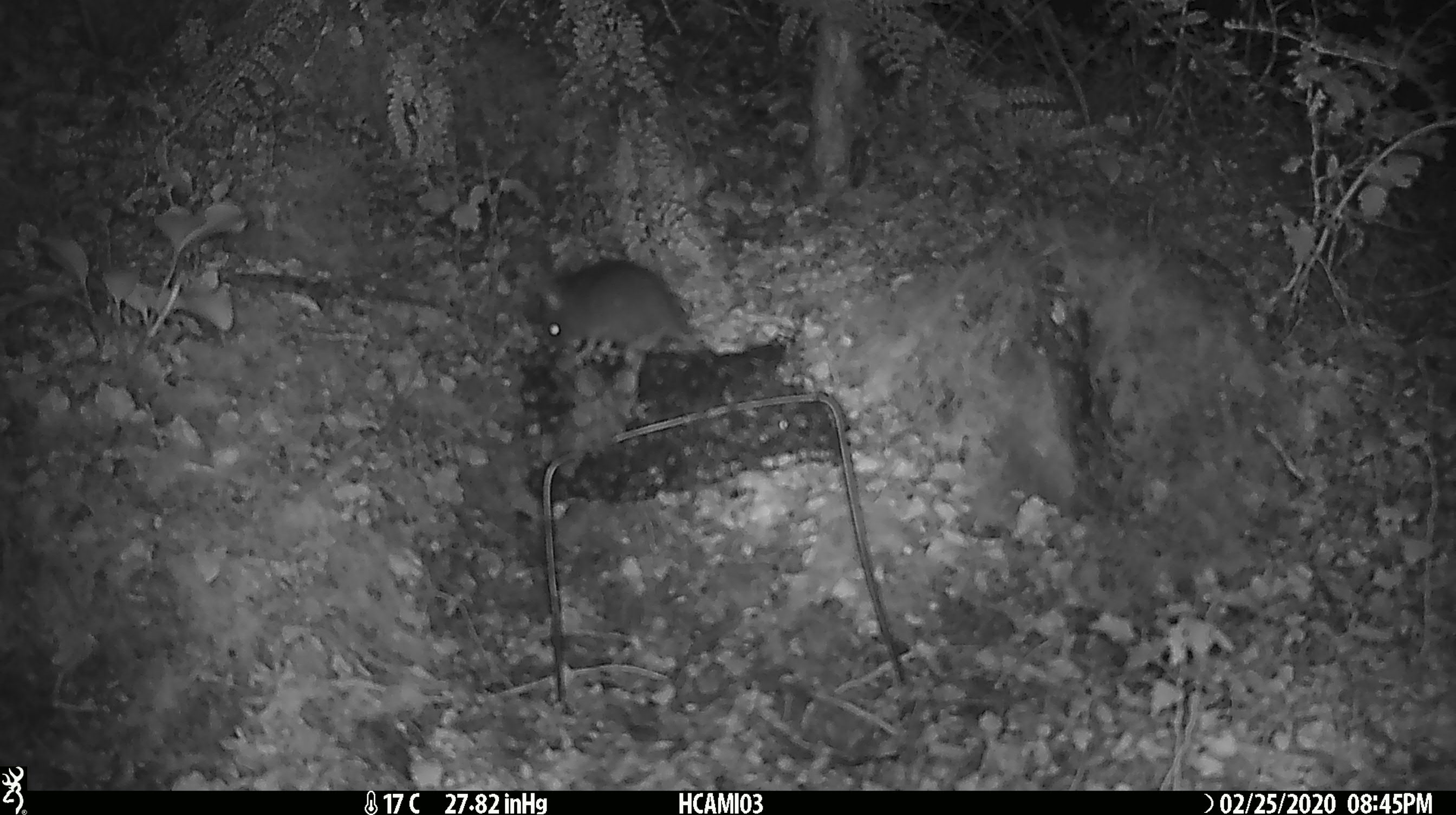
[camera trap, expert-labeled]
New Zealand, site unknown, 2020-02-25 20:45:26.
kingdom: Animalia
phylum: Chordata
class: Mammalia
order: Rodentia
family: Muridae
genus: Mus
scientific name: Mus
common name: mouse